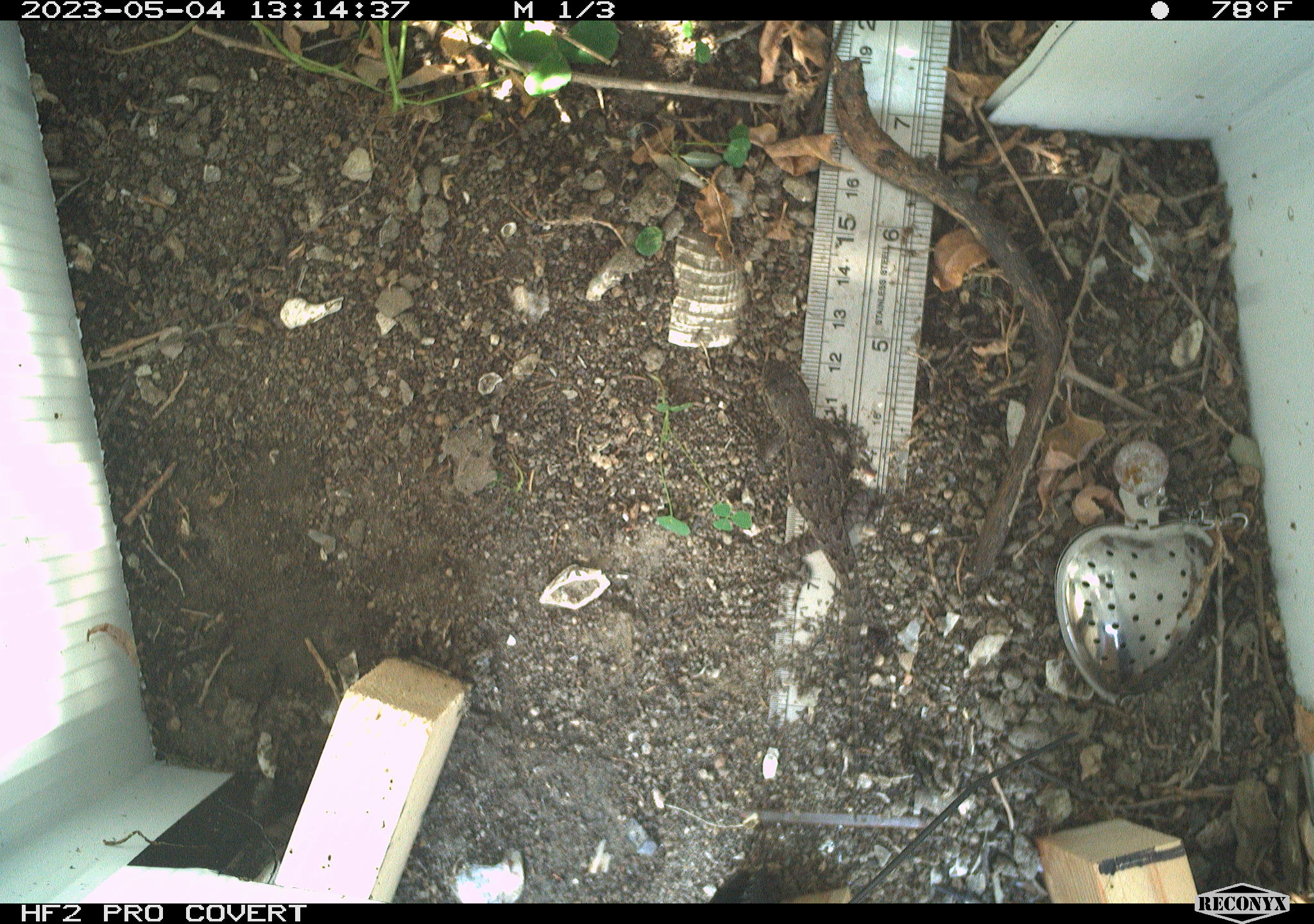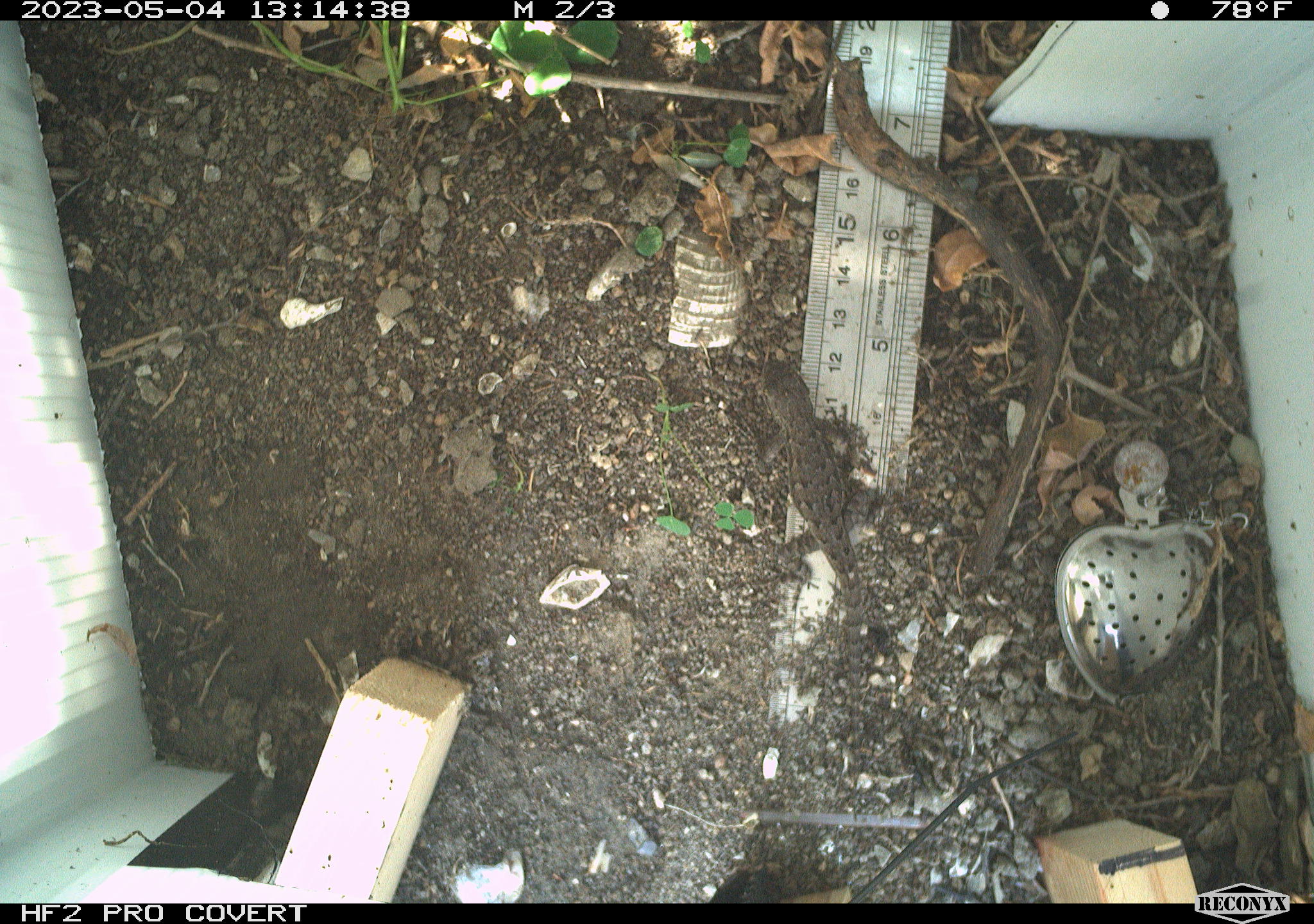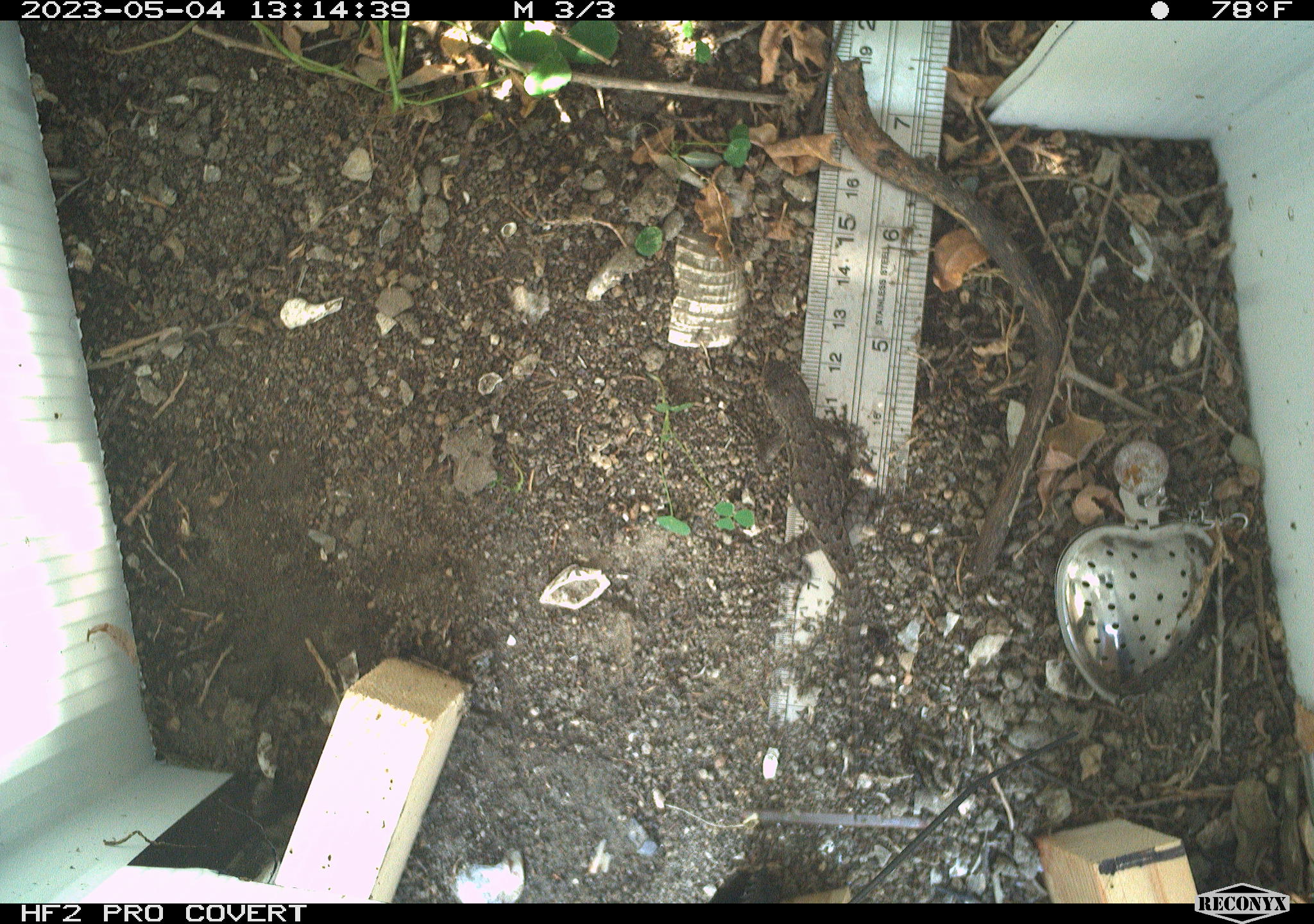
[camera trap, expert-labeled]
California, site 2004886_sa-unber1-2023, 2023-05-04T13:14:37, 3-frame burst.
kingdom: Animalia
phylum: Chordata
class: Reptilia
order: Squamata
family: Phrynosomatidae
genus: Sceloporus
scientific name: Sceloporus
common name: spiny lizards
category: sceloporus species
Sceloporus species (spiny lizards) (Sceloporus).